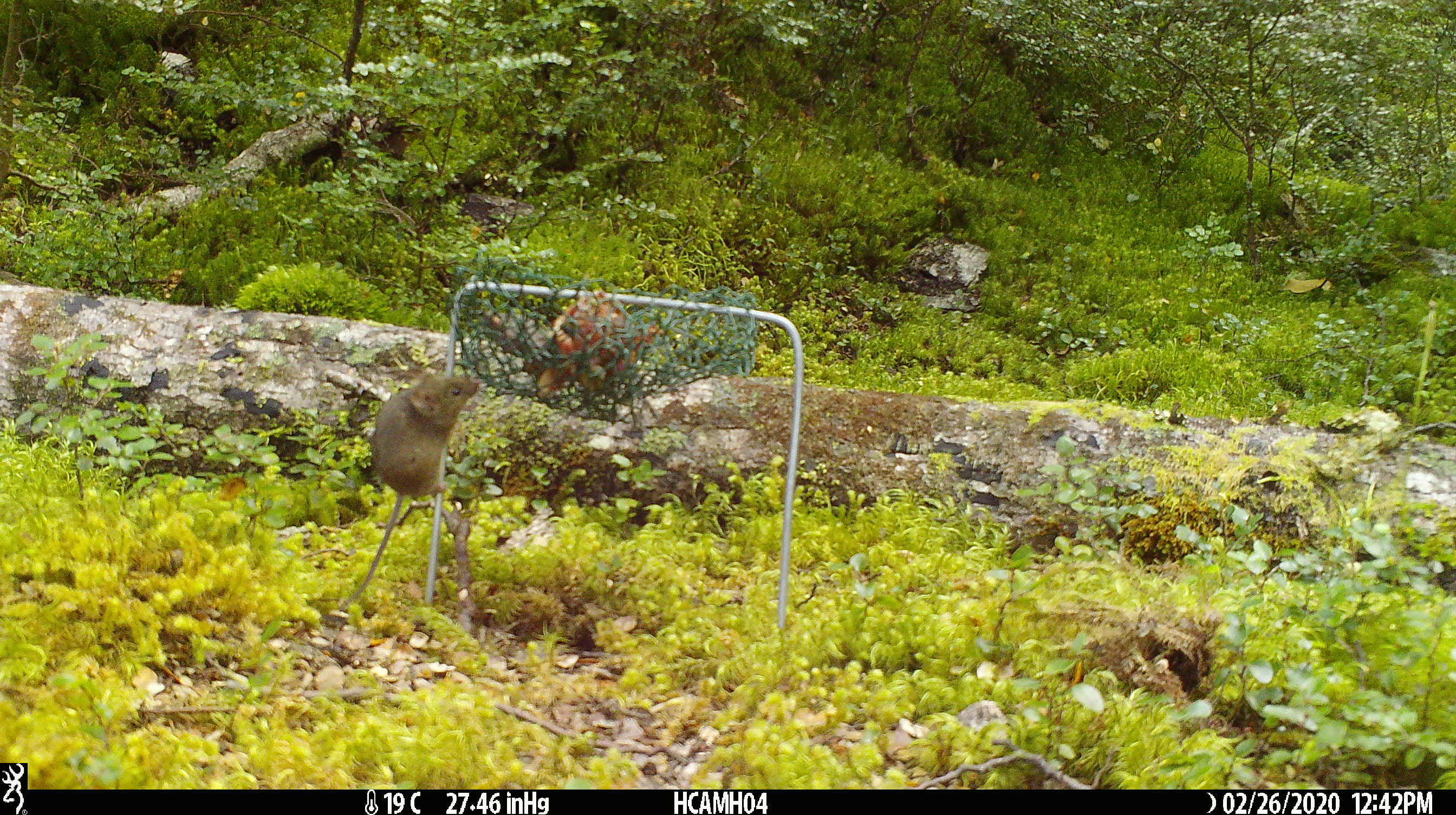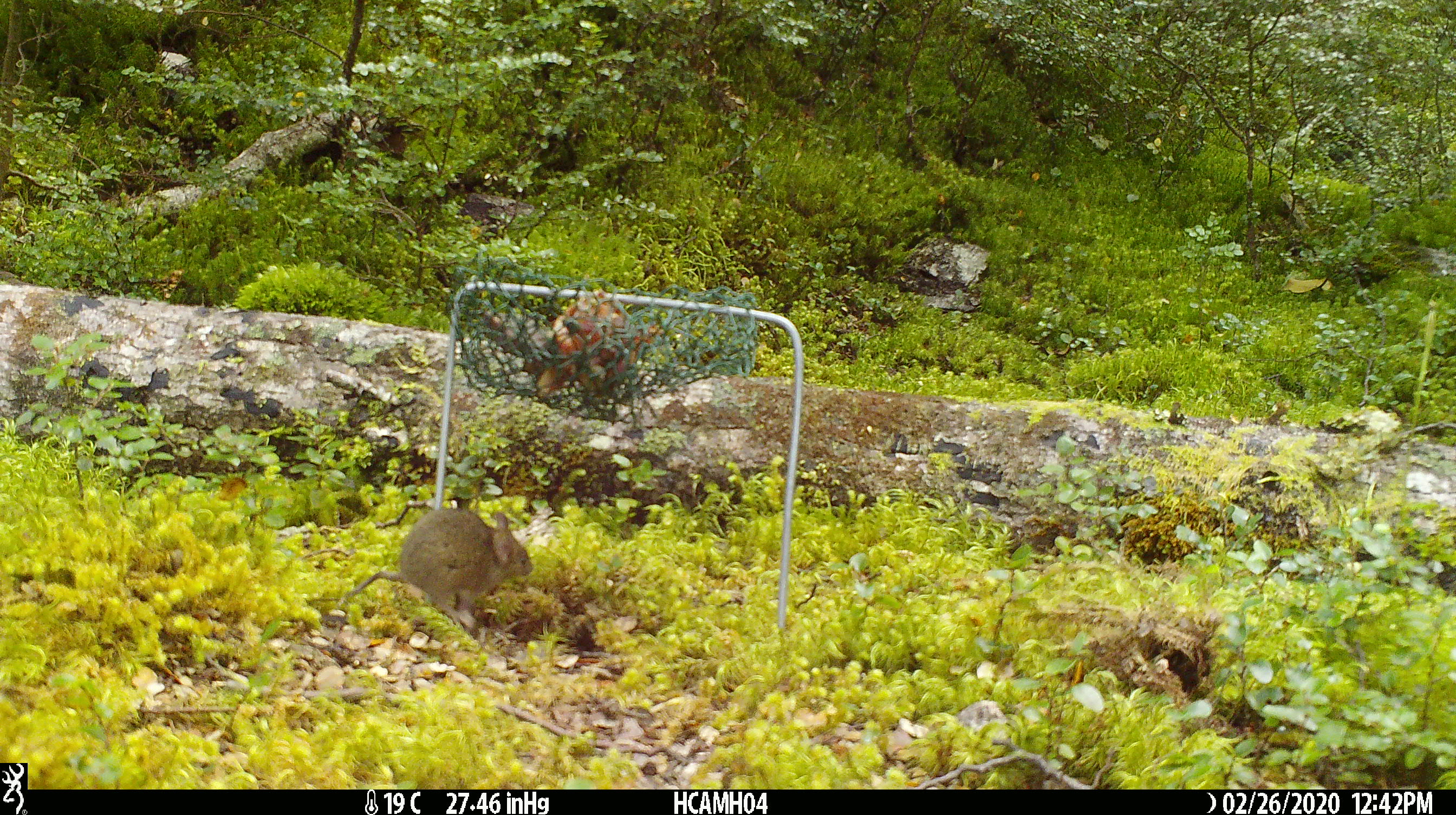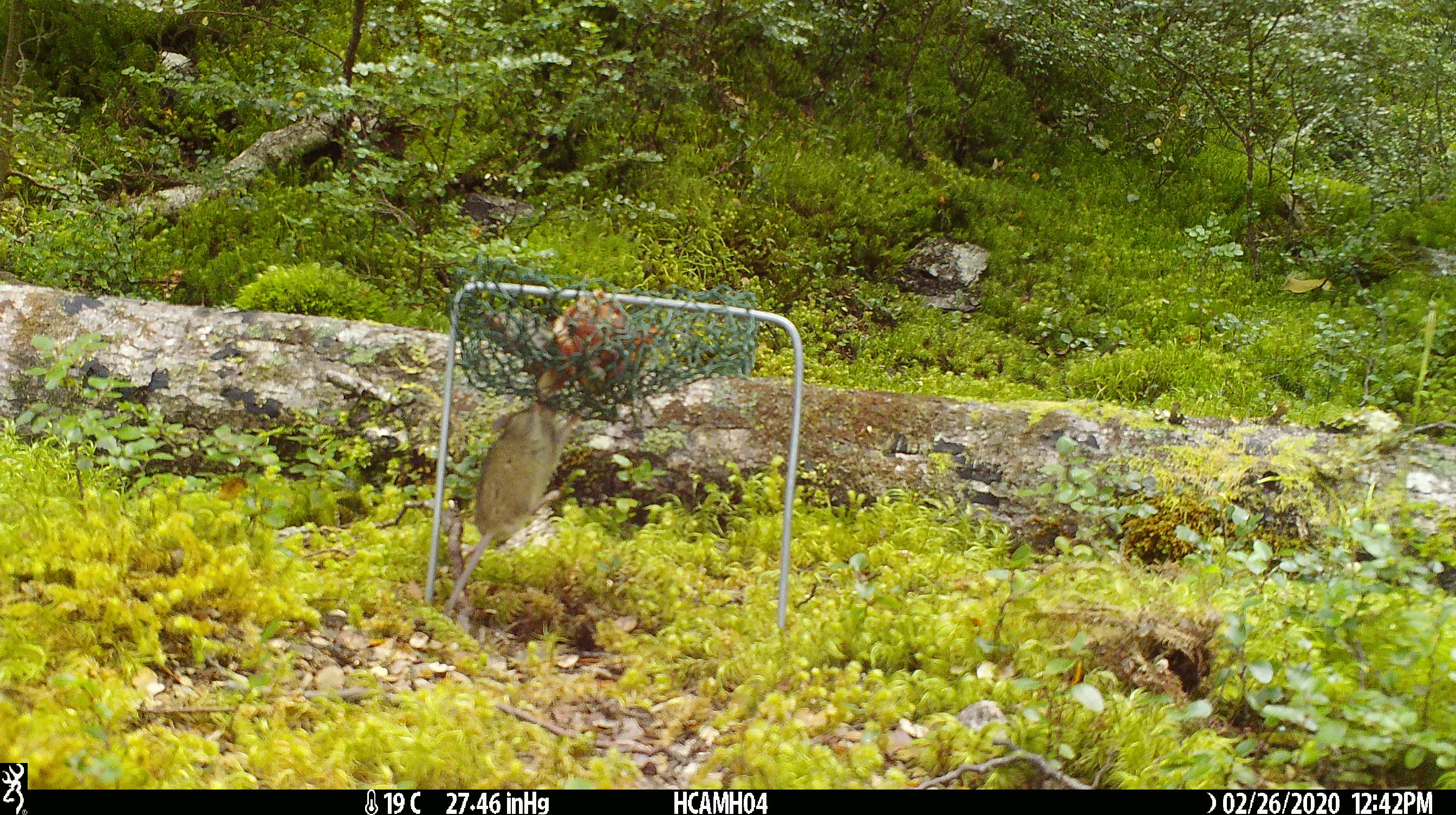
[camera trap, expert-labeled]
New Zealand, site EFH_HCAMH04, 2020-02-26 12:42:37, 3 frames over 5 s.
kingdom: Animalia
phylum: Chordata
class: Mammalia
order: Rodentia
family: Muridae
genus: Mus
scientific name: Mus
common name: mouse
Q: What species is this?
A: Mouse (Mus).